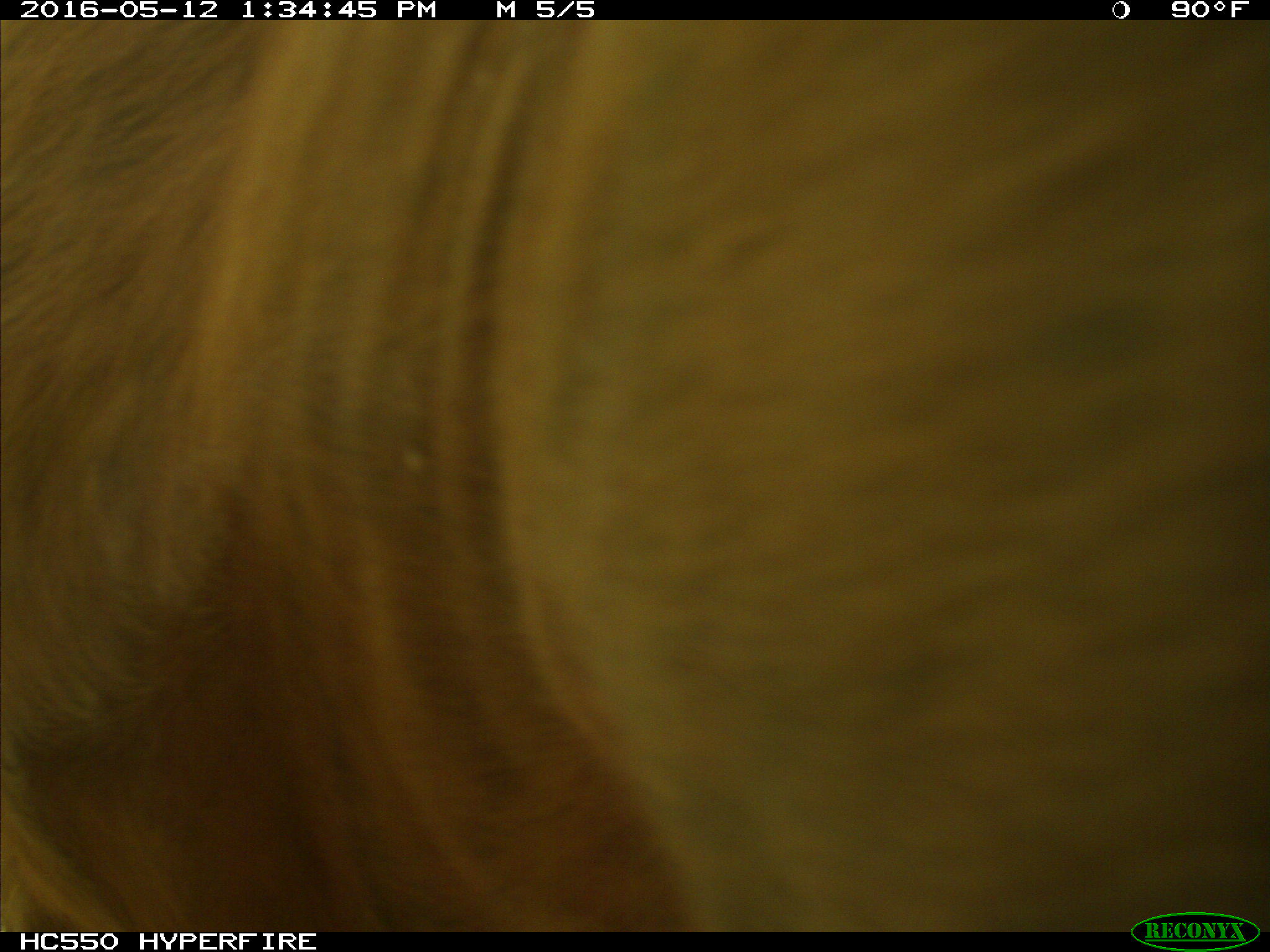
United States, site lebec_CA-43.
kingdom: Animalia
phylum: Chordata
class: Mammalia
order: Artiodactyla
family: Bovidae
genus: Bos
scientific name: Bos taurus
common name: domestic cow